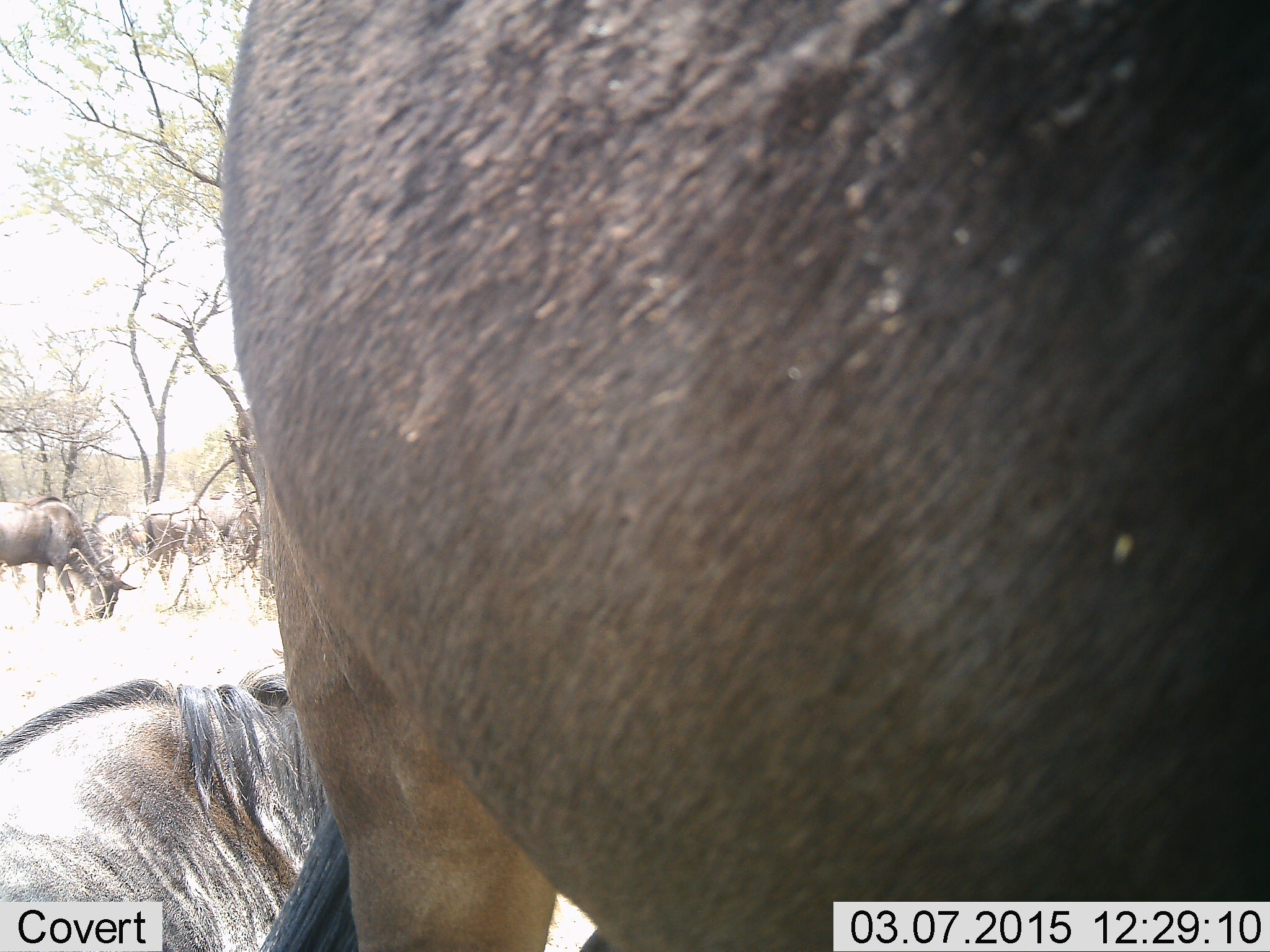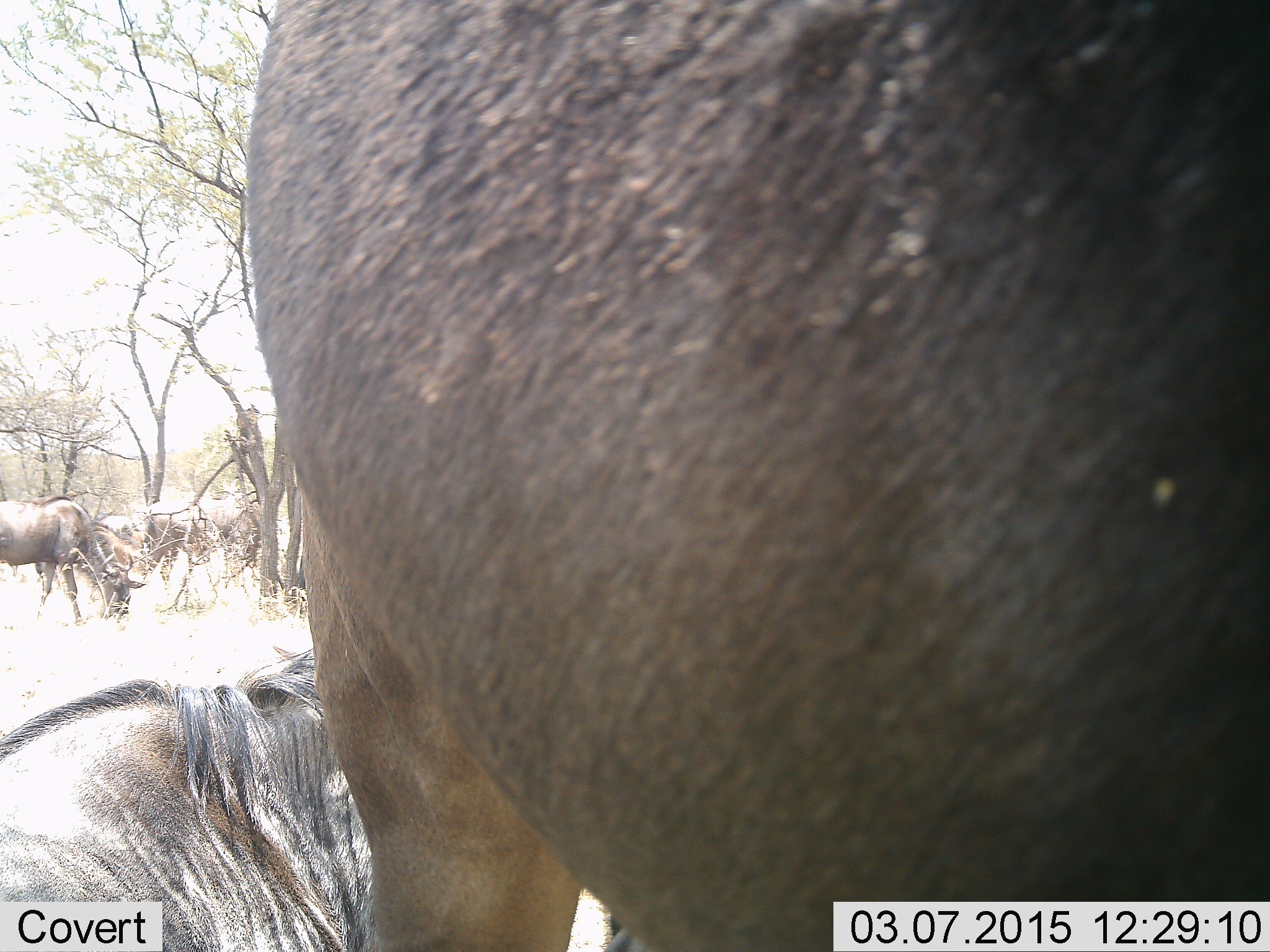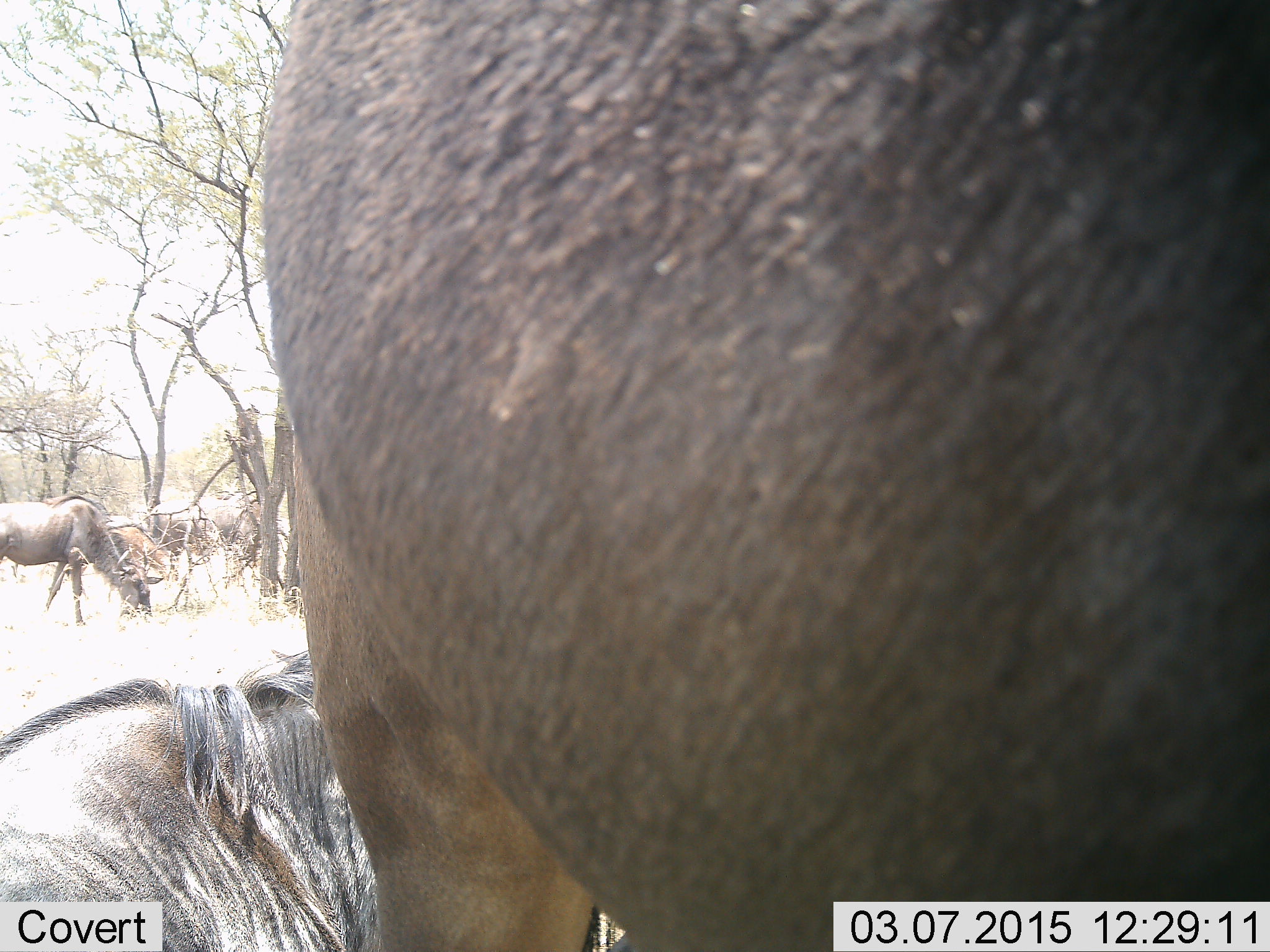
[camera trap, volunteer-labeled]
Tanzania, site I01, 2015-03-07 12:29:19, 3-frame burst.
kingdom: Animalia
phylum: Chordata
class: Mammalia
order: Artiodactyla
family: Bovidae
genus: Connochaetes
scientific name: Connochaetes taurinus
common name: blue wildebeest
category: wildebeest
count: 5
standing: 55%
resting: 55%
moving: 18%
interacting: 0%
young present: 0%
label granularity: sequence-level